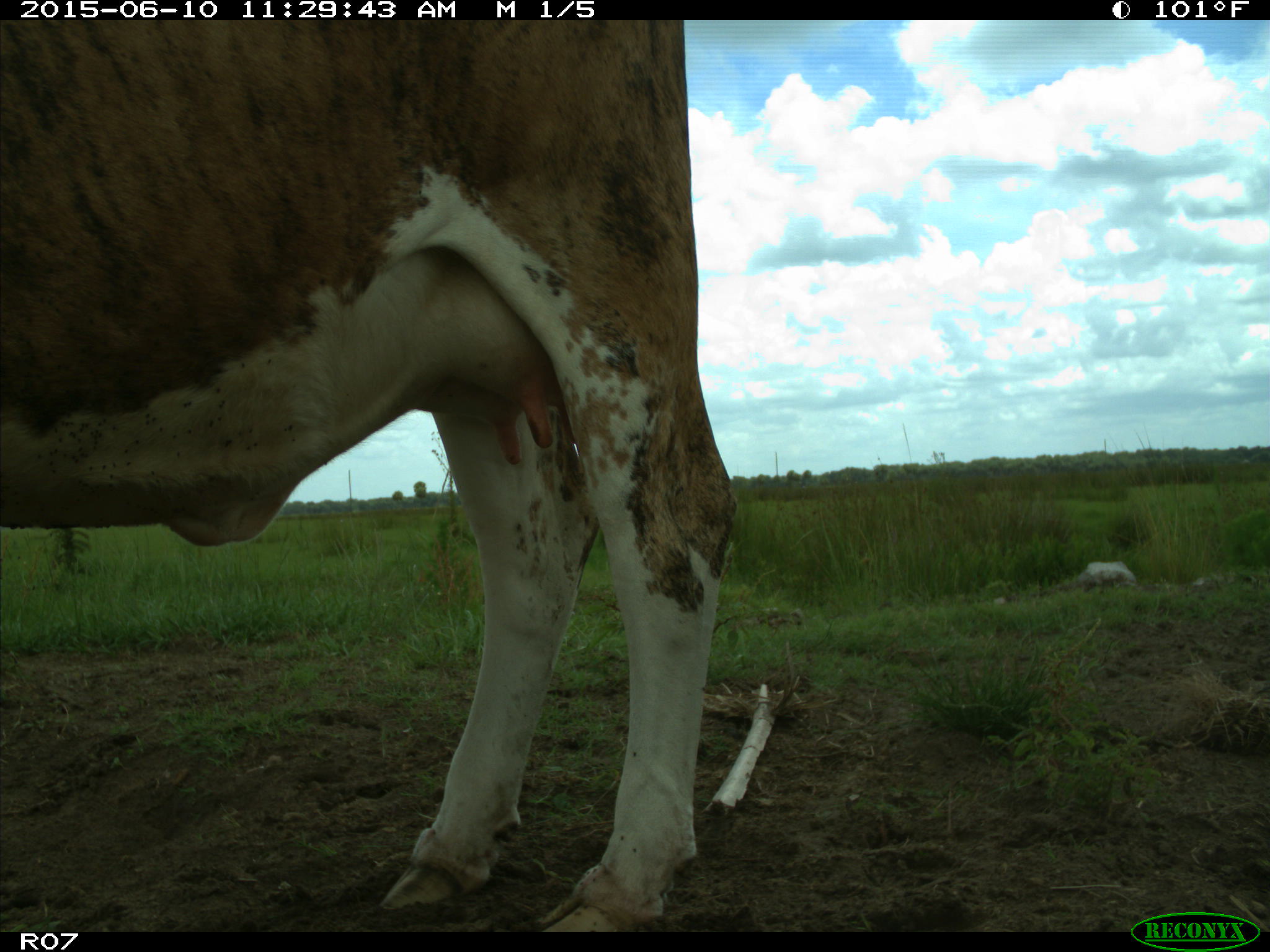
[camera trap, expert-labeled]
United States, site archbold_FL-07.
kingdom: Animalia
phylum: Chordata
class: Mammalia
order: Artiodactyla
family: Bovidae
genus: Bos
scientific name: Bos taurus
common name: domestic cow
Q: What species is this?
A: Bos taurus (domestic cow).